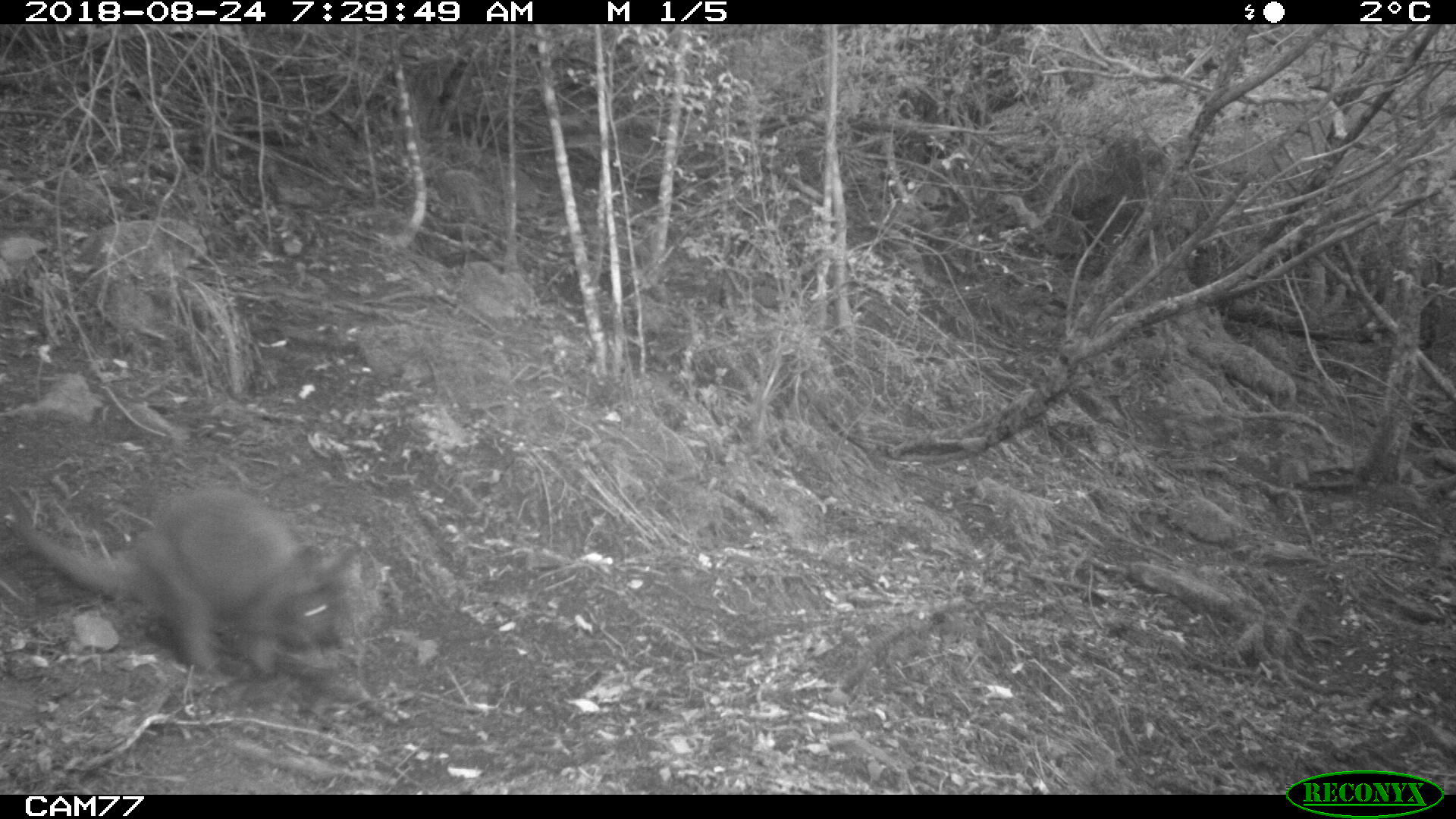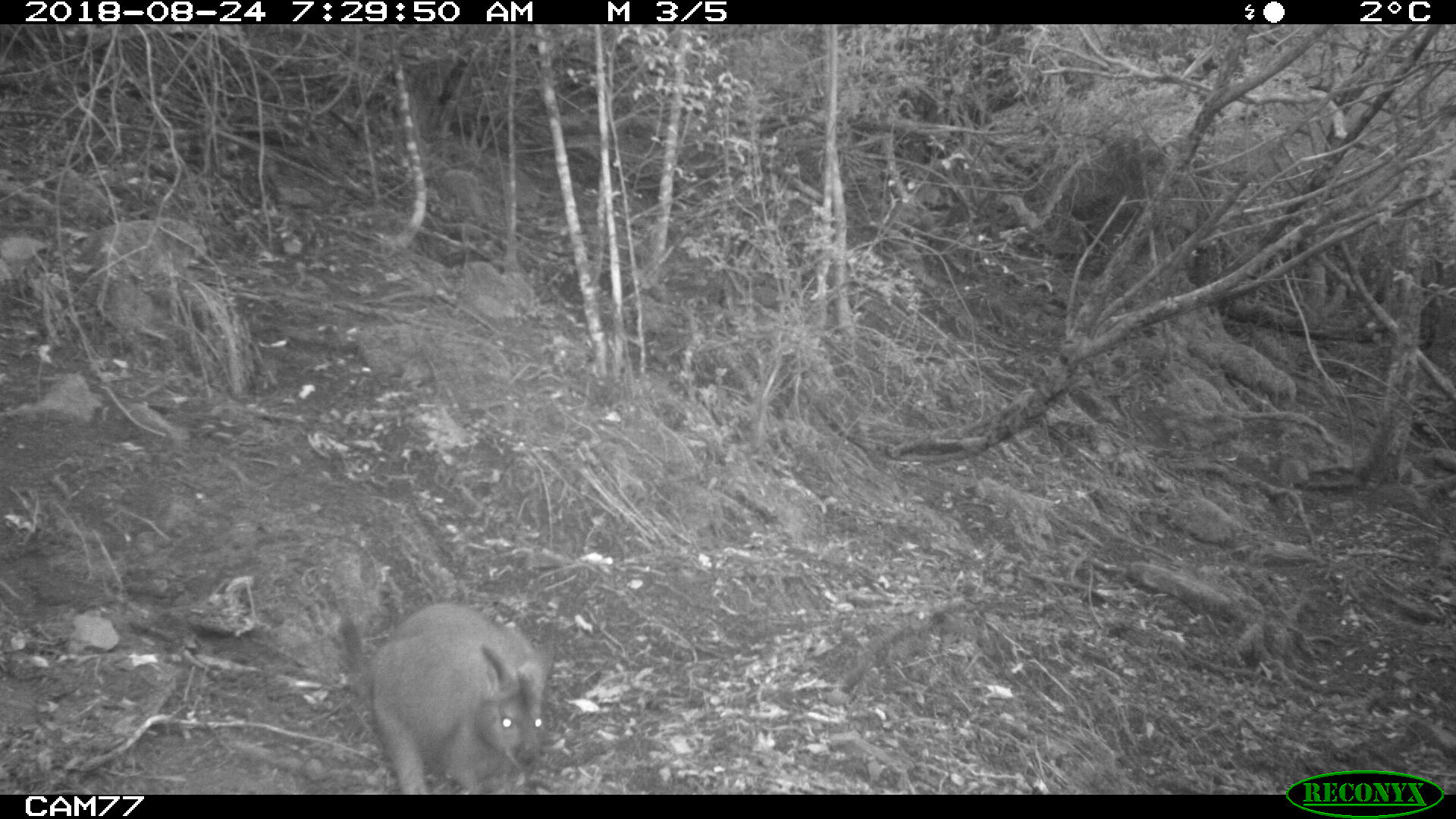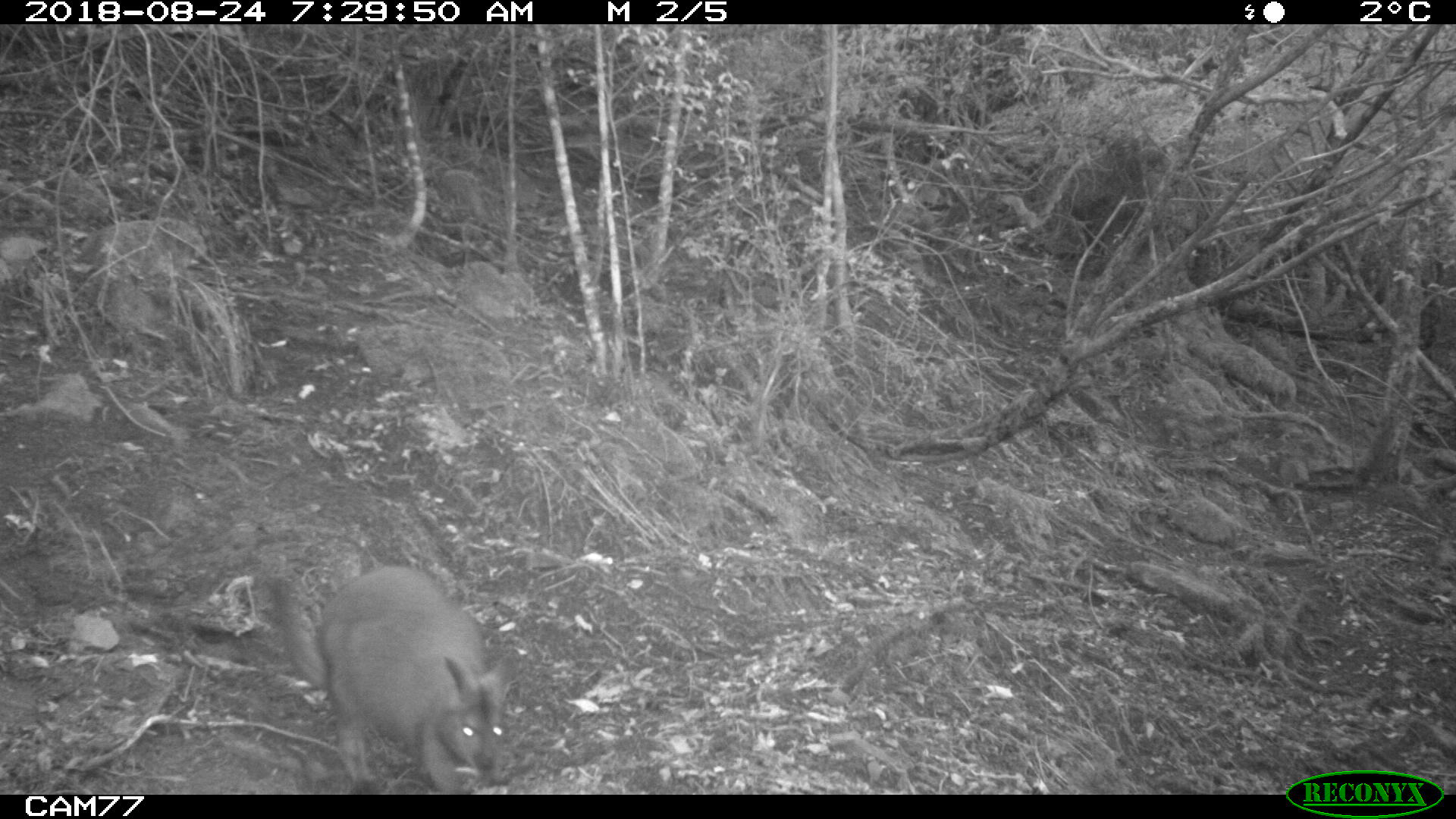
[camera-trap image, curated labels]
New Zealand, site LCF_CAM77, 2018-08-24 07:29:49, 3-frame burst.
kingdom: Animalia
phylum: Chordata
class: Mammalia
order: Diprotodontia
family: Macropodidae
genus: Notamacropus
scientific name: Notamacropus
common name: wallaby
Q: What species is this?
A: Wallaby (Notamacropus).